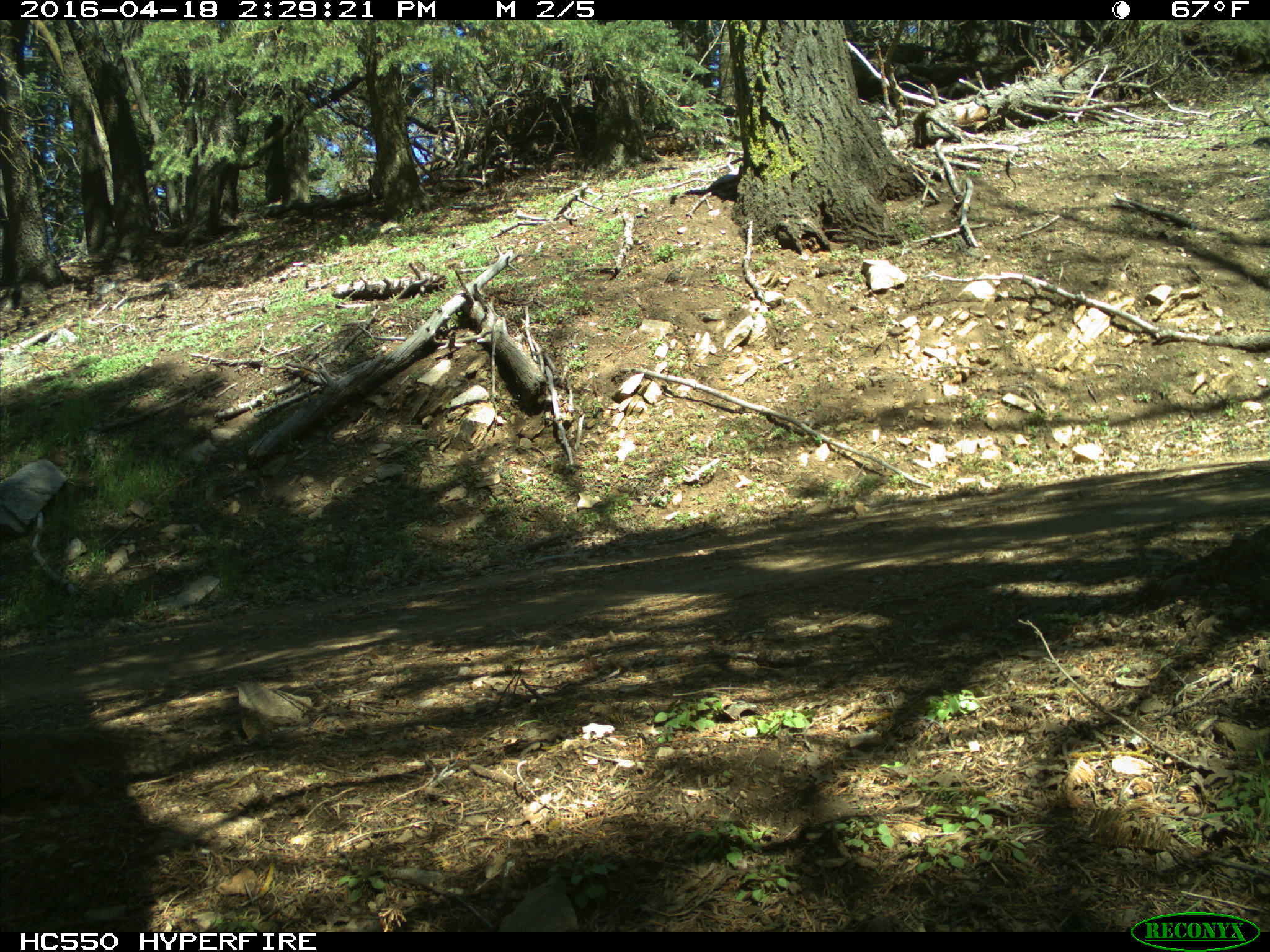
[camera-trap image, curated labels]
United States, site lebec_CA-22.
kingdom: Animalia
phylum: Chordata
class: Mammalia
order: Rodentia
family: Sciuridae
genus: Otospermophilus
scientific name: Otospermophilus beecheyi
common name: california ground squirrel